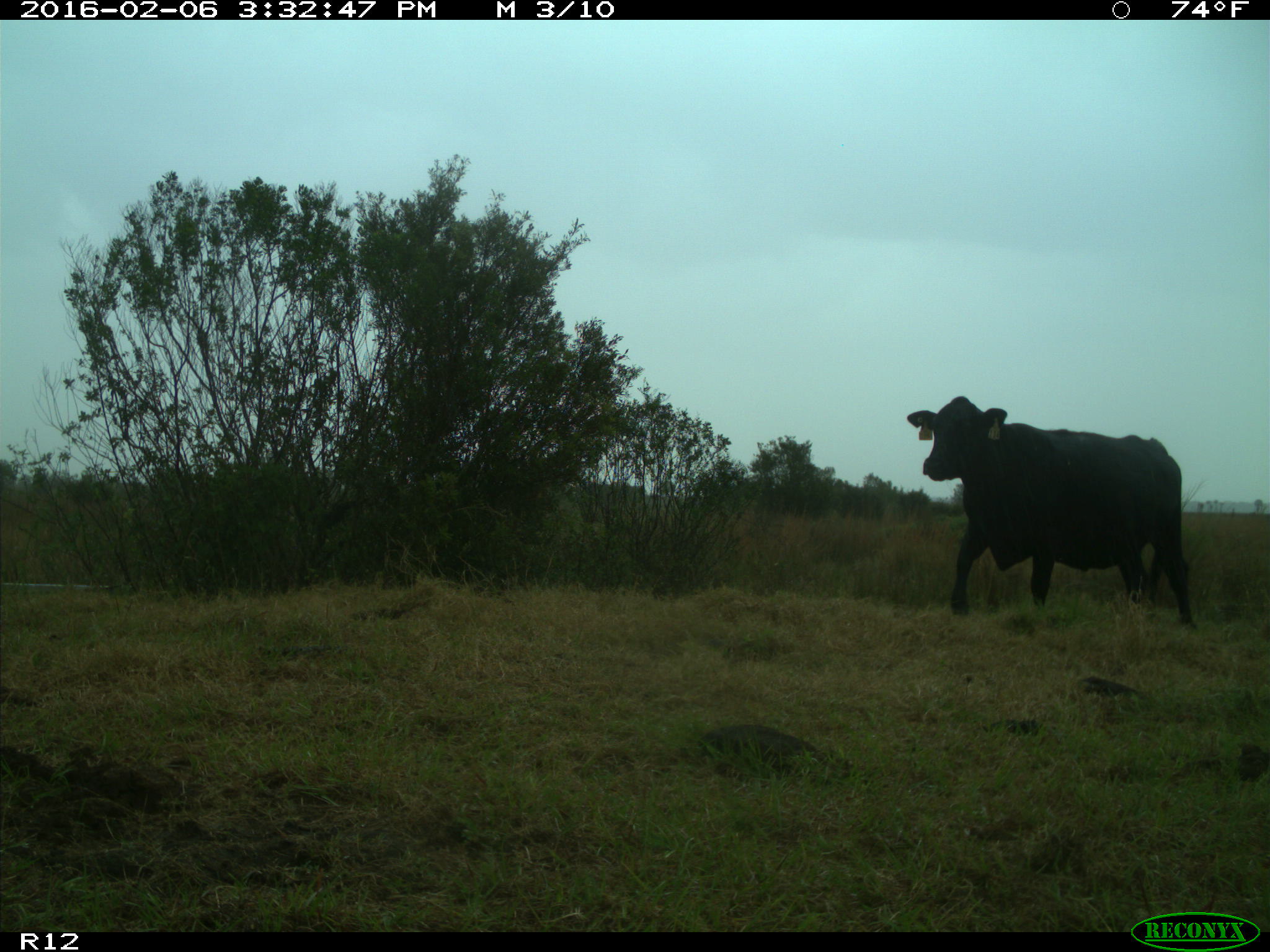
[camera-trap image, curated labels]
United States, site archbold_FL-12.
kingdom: Animalia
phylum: Chordata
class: Mammalia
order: Artiodactyla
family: Bovidae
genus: Bos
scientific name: Bos taurus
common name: domestic cow